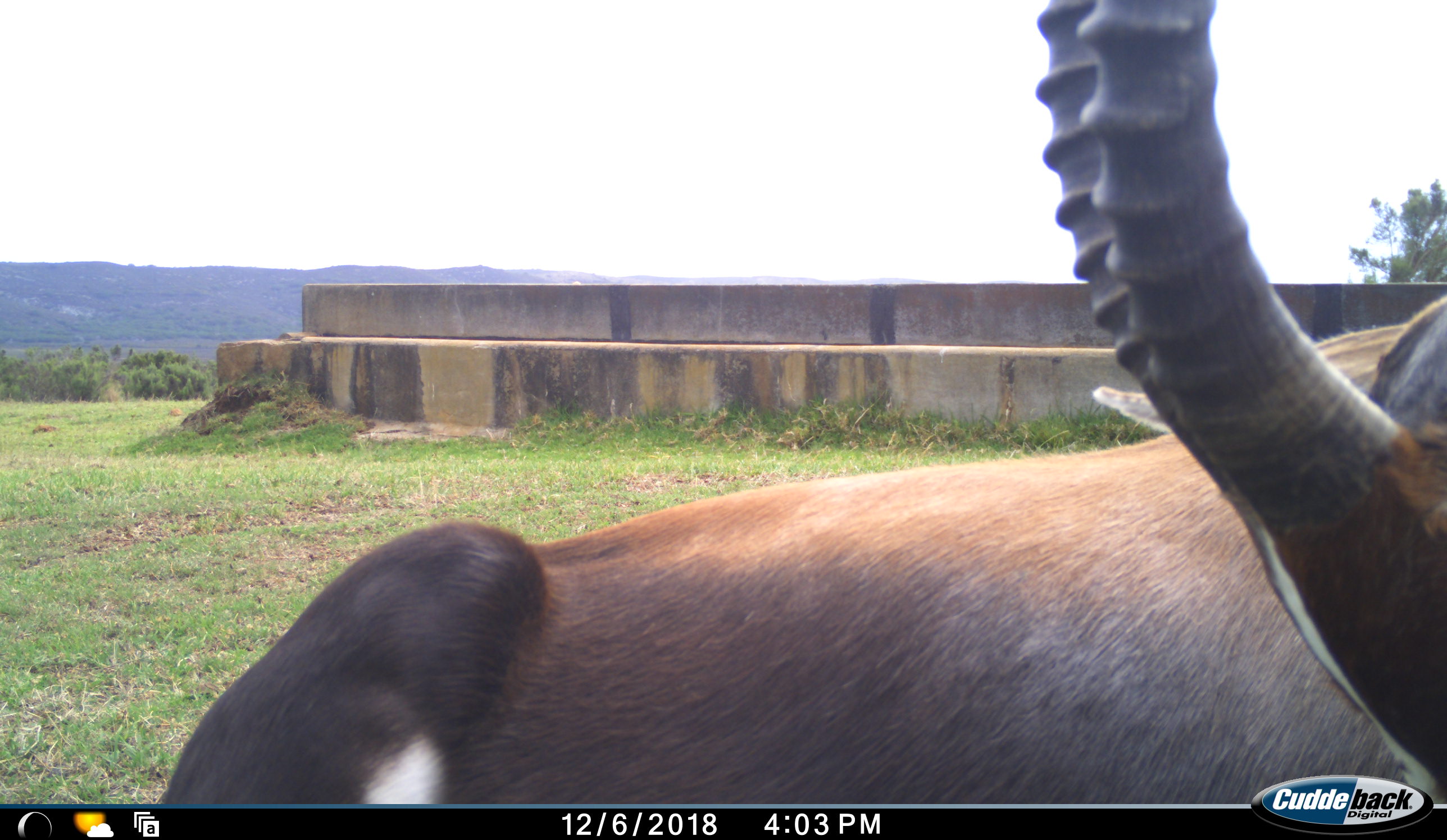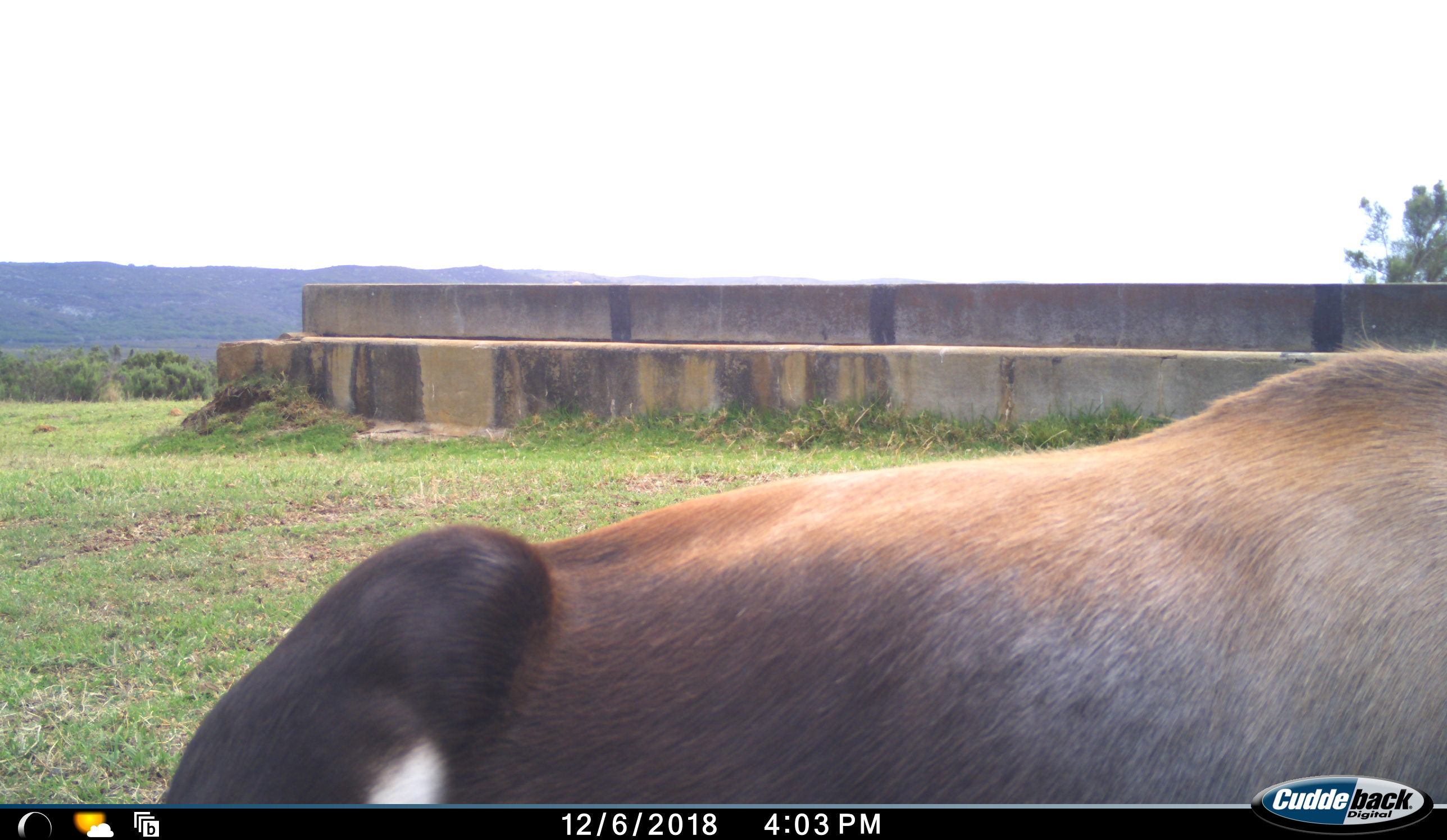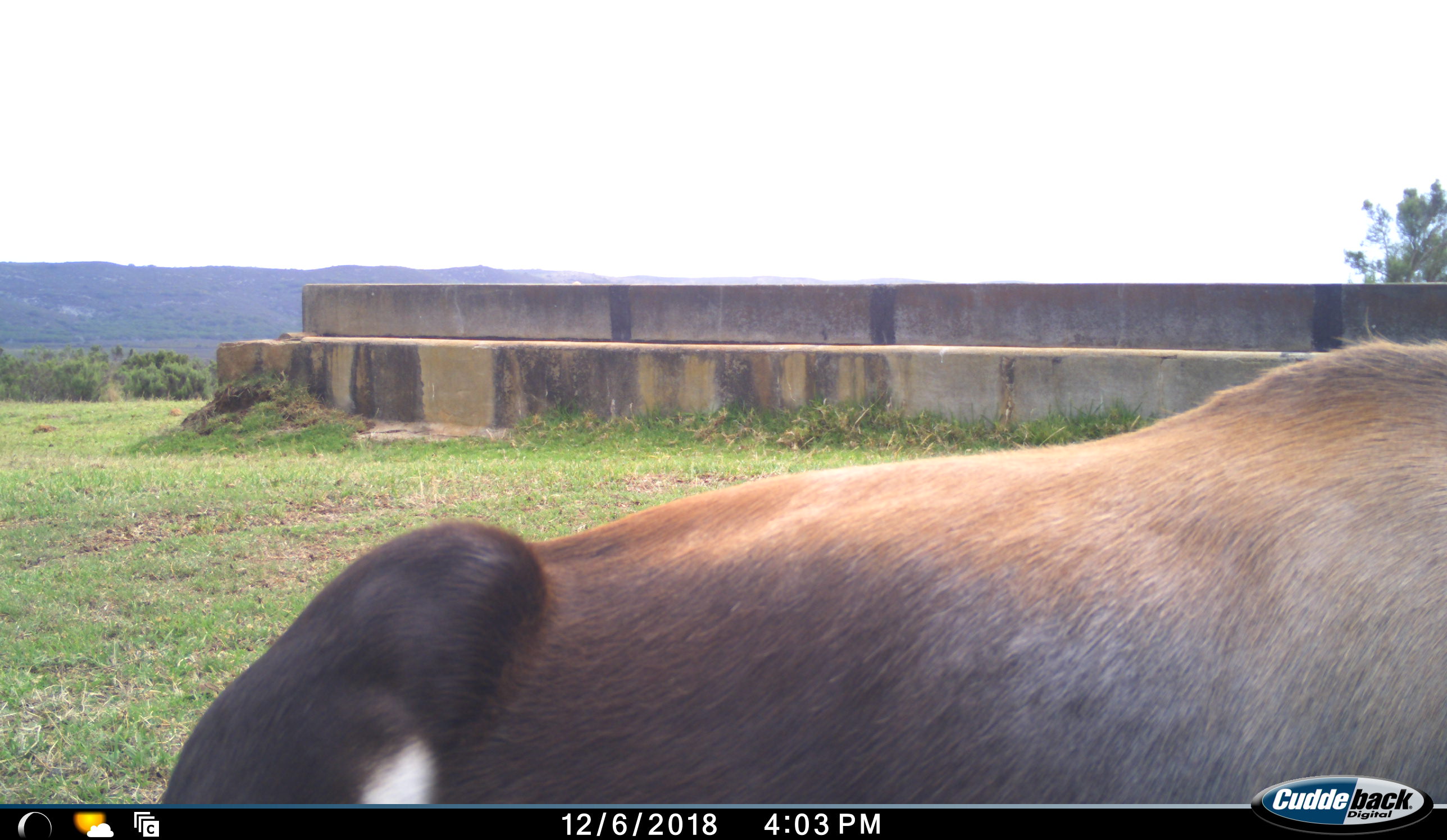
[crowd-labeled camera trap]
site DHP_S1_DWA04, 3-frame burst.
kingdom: Animalia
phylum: Chordata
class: Mammalia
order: Artiodactyla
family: Bovidae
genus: Damaliscus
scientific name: Damaliscus pygargus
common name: bontebok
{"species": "bontebok (Damaliscus pygargus)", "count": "1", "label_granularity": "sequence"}